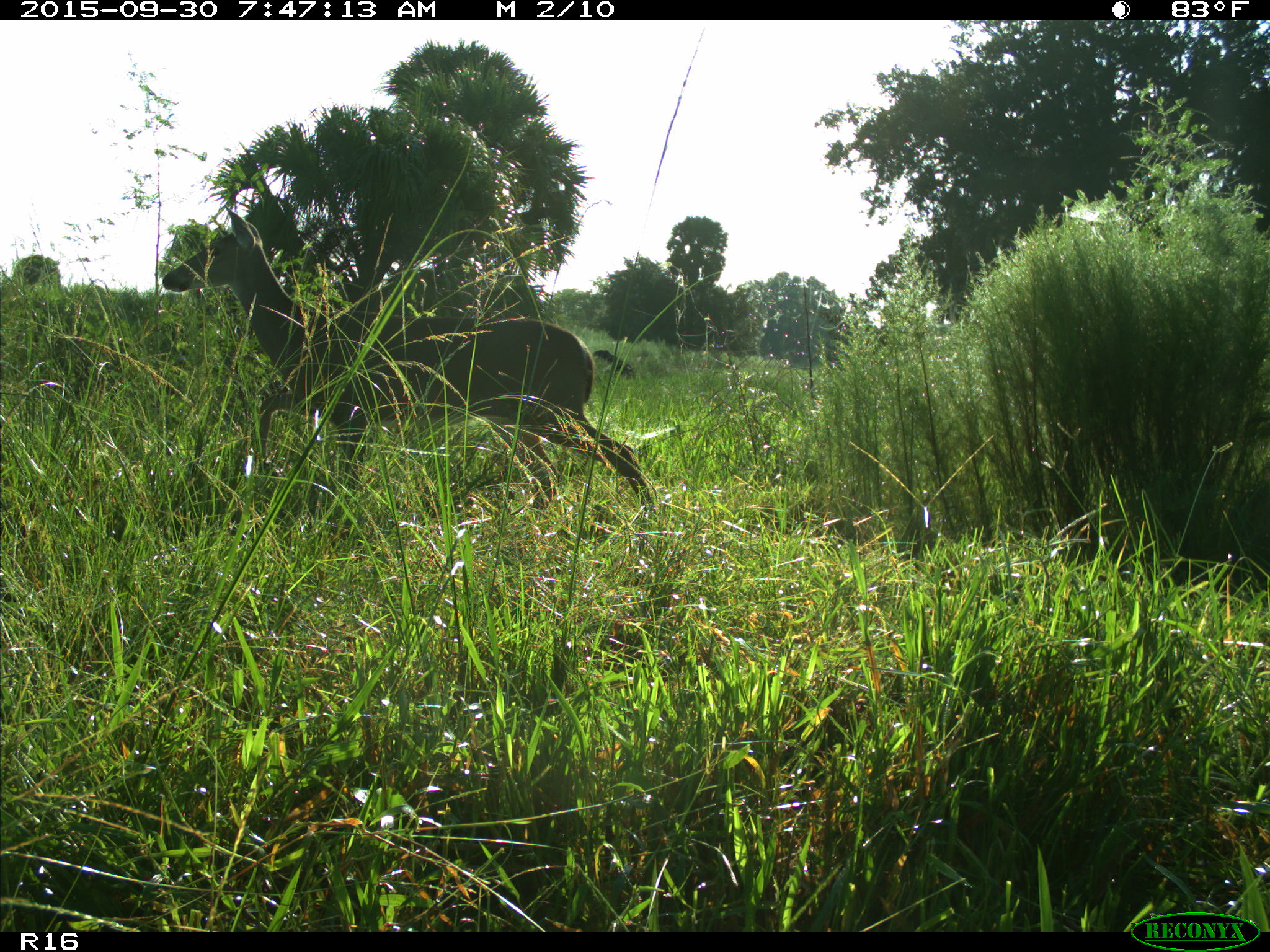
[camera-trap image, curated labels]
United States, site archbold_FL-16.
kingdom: Animalia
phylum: Chordata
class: Mammalia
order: Artiodactyla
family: Cervidae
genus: Odocoileus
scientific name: Odocoileus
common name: deer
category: unidentified deer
Unidentified deer (deer) (Odocoileus).